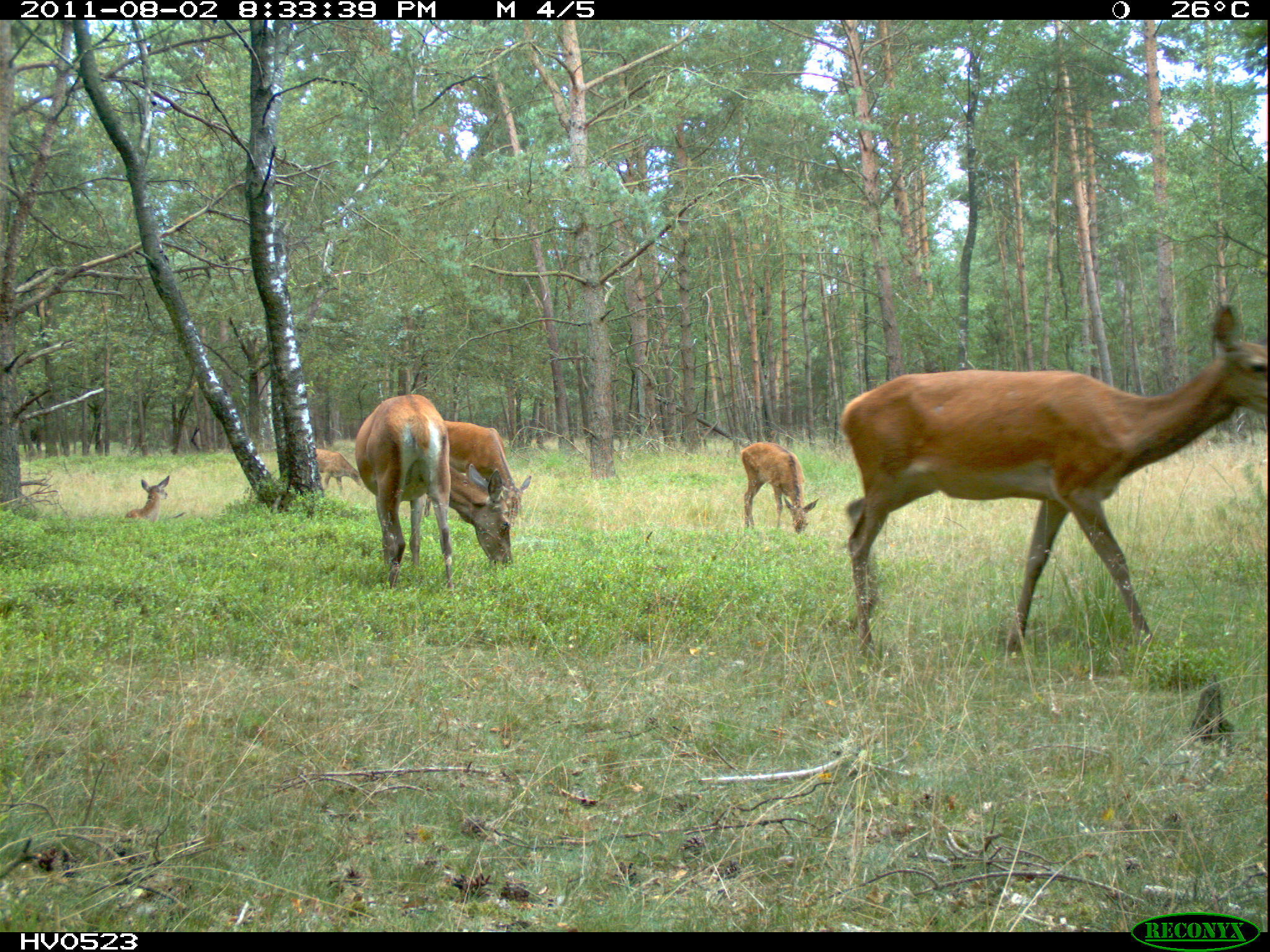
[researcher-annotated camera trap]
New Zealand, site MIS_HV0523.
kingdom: Animalia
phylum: Chordata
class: Mammalia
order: Artiodactyla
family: Cervidae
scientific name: Cervidae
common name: deer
Deer (Cervidae).